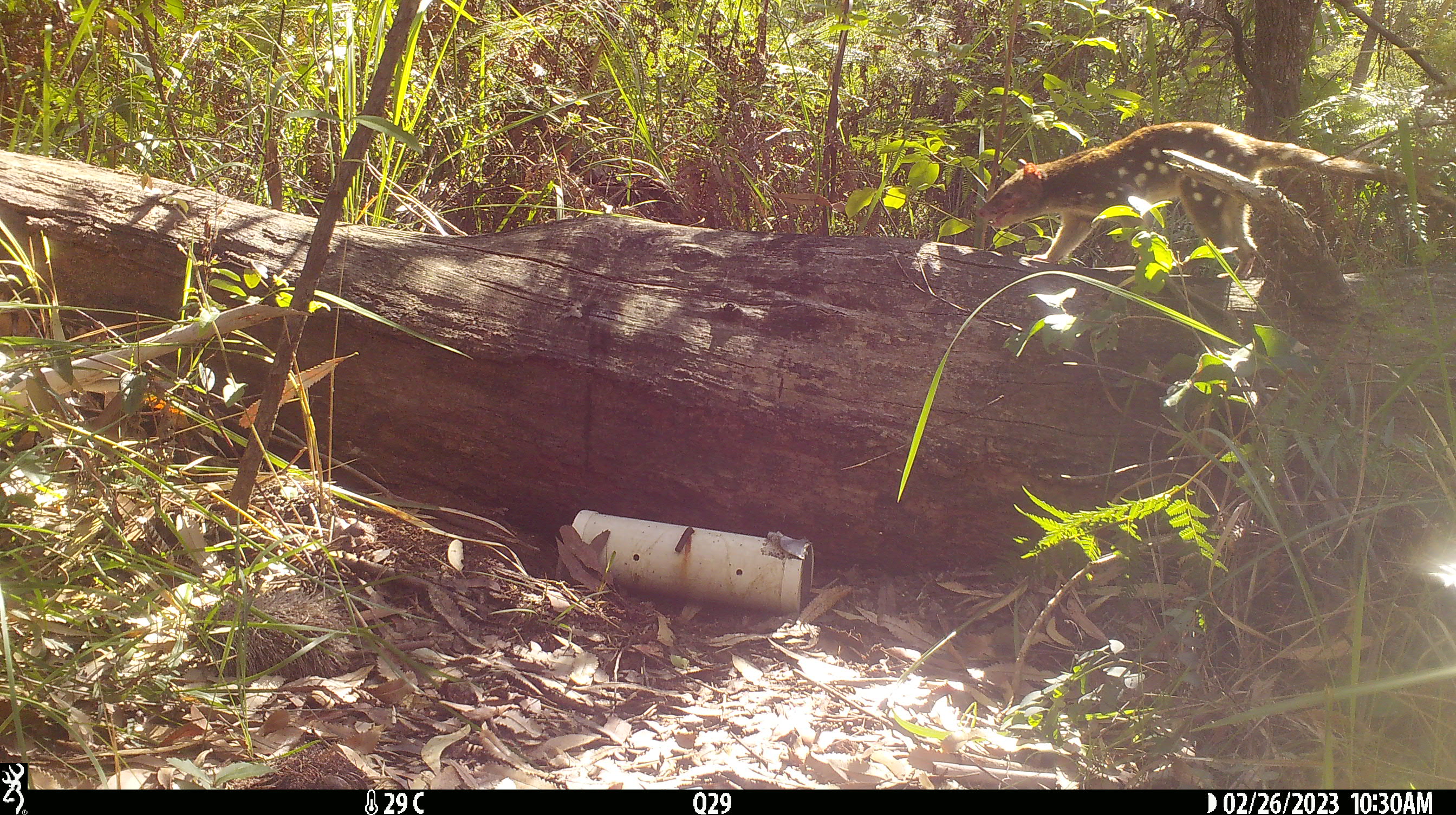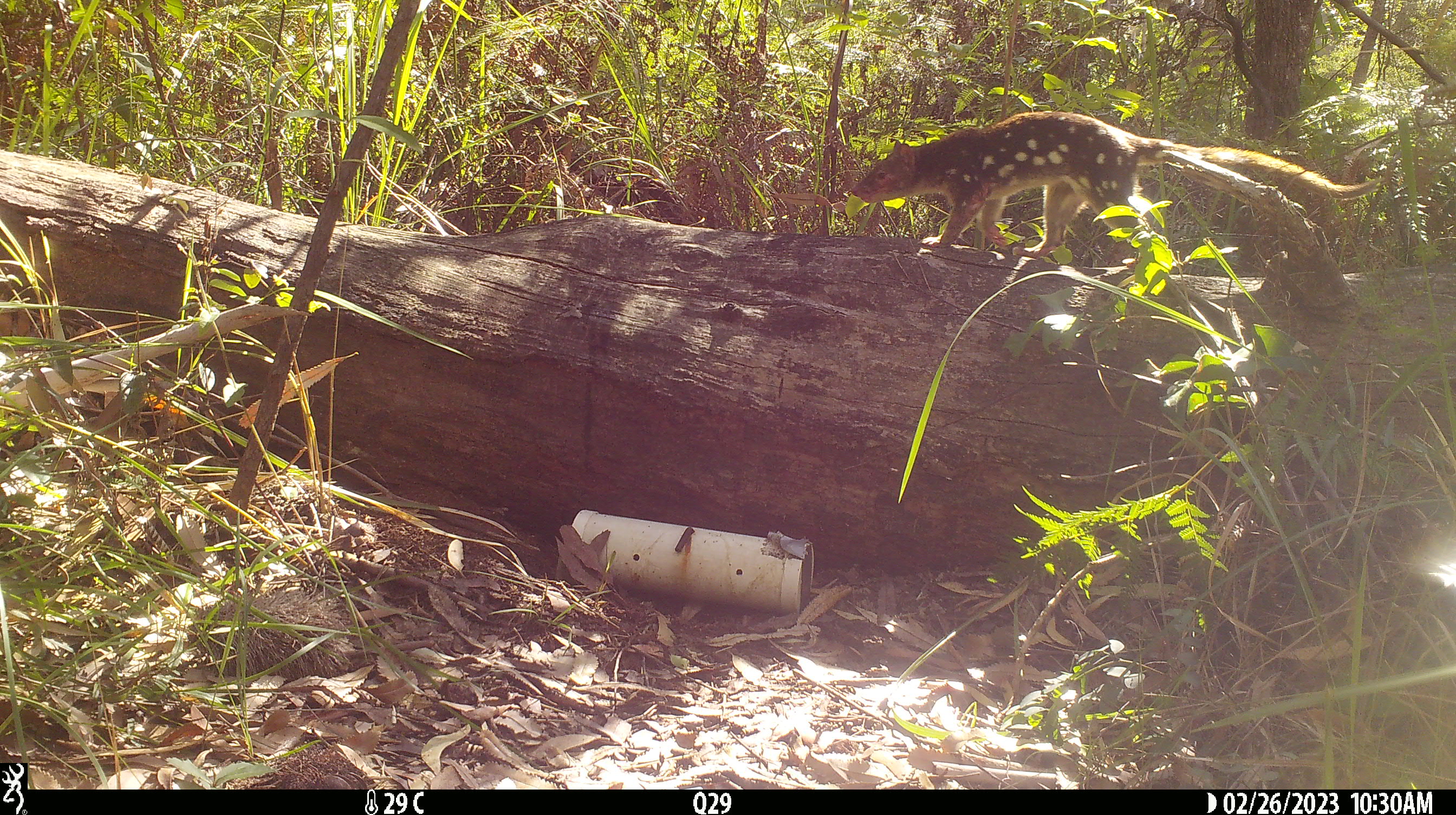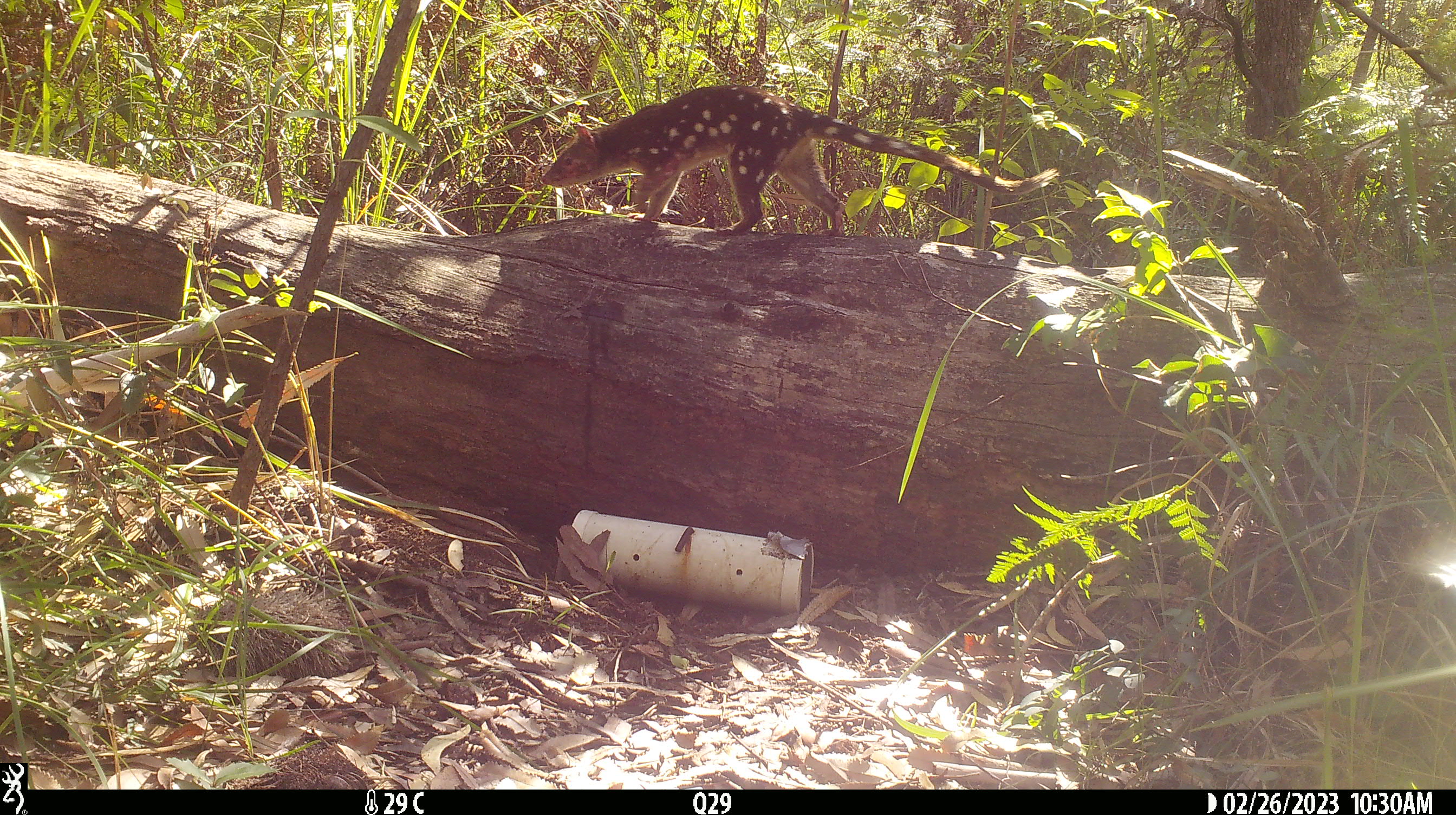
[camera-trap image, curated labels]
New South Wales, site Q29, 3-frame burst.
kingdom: Animalia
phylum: Chordata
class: Mammalia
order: Dasyuromorphia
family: Dasyuridae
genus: Dasyurus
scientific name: Dasyurus maculatus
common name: spotted-tailed quoll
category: quoll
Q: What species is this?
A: Quoll (spotted-tailed quoll) (Dasyurus maculatus).